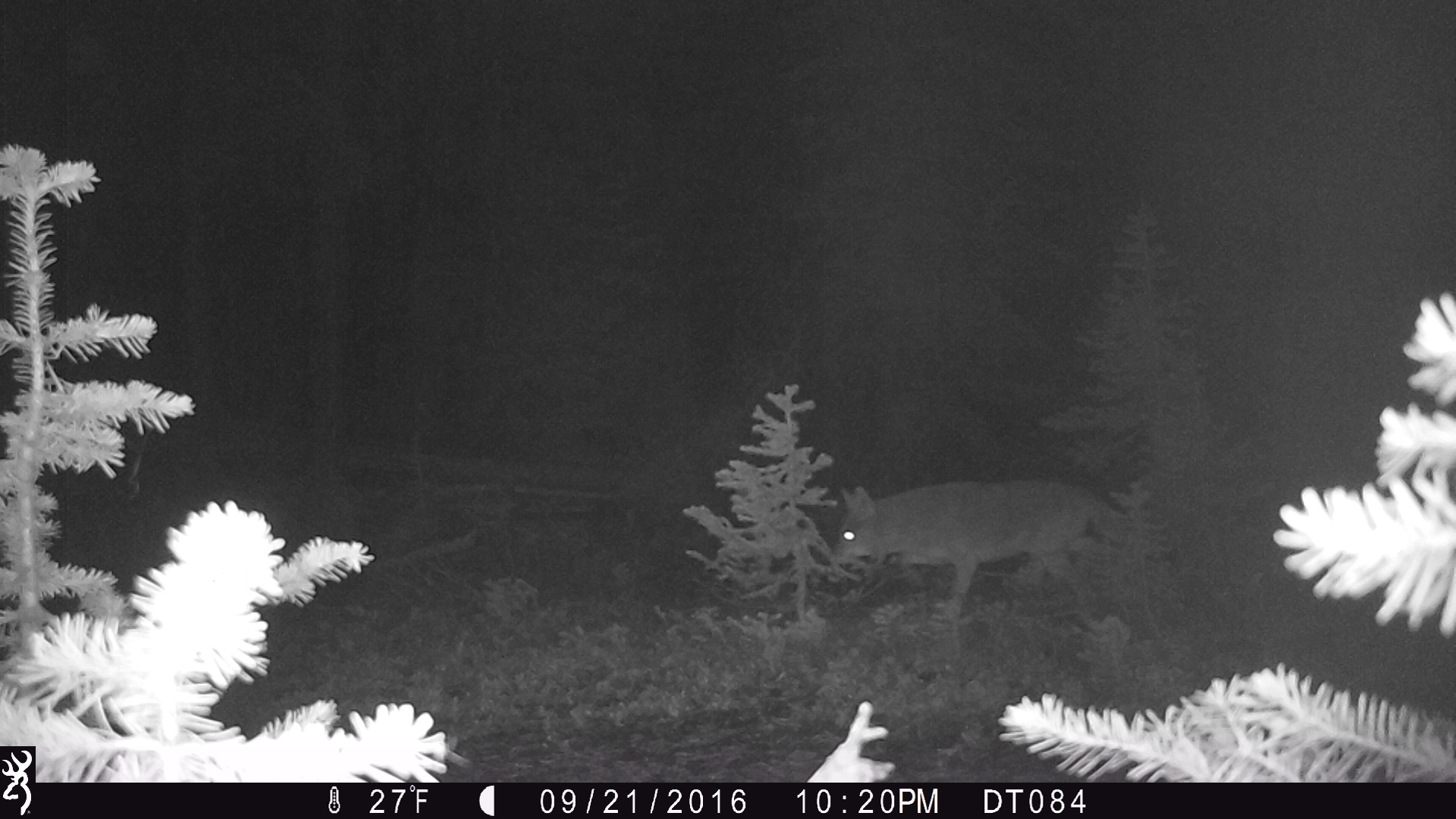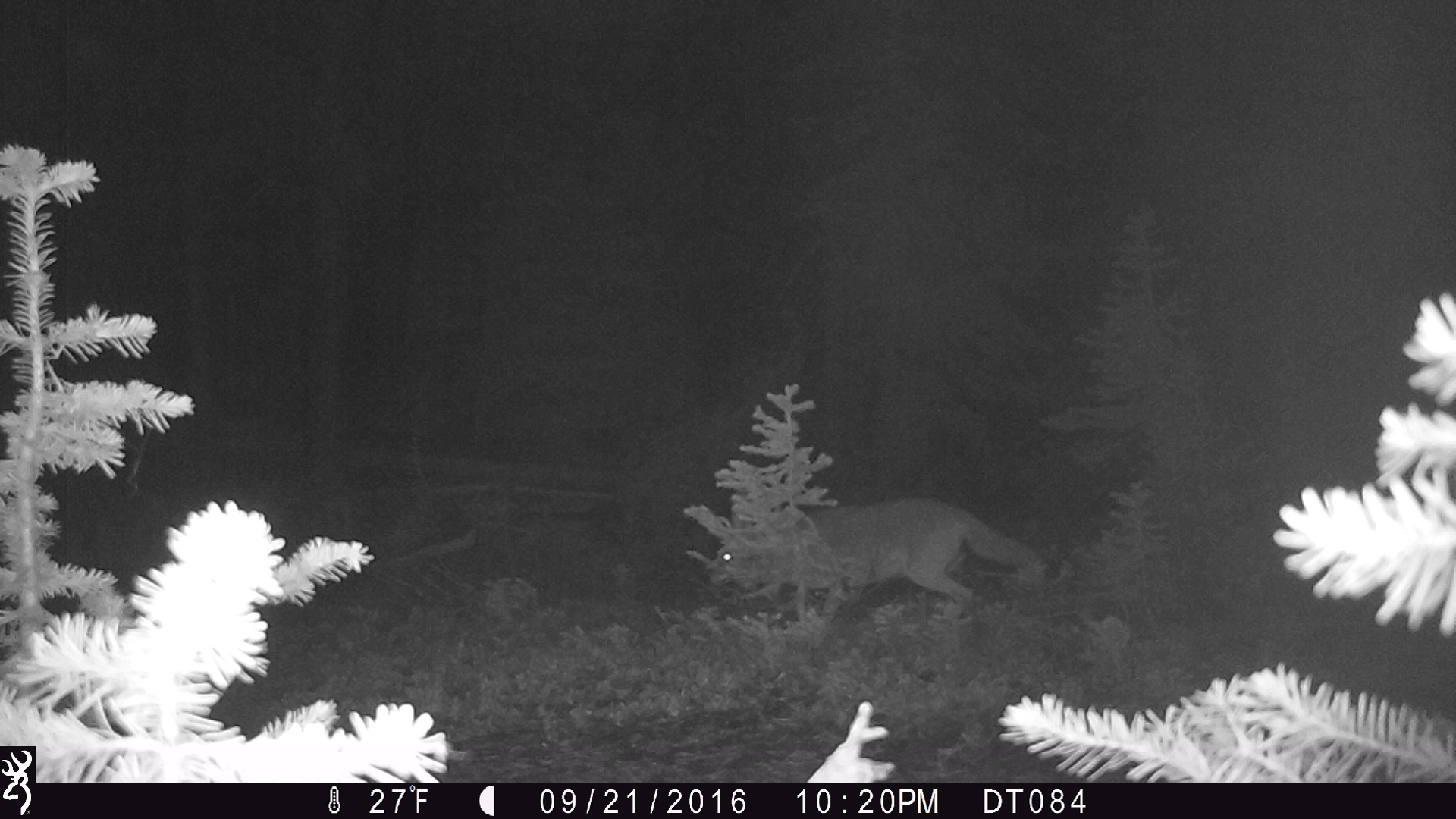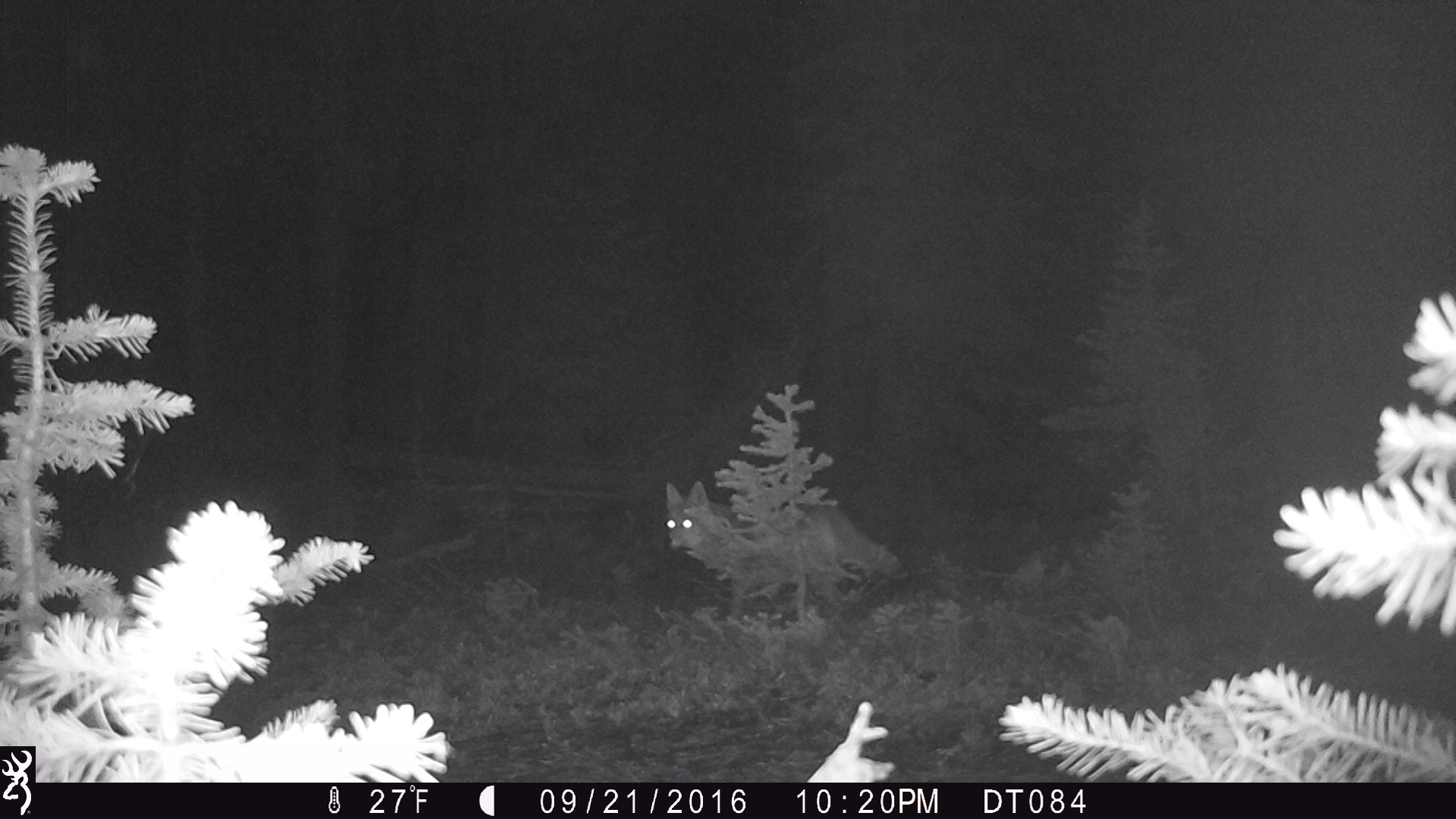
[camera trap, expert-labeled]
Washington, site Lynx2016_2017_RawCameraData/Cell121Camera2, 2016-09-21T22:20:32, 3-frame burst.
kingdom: Animalia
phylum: Chordata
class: Mammalia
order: Carnivora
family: Canidae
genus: Canis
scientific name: Canis latrans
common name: coyote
Canis latrans (coyote). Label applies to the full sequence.